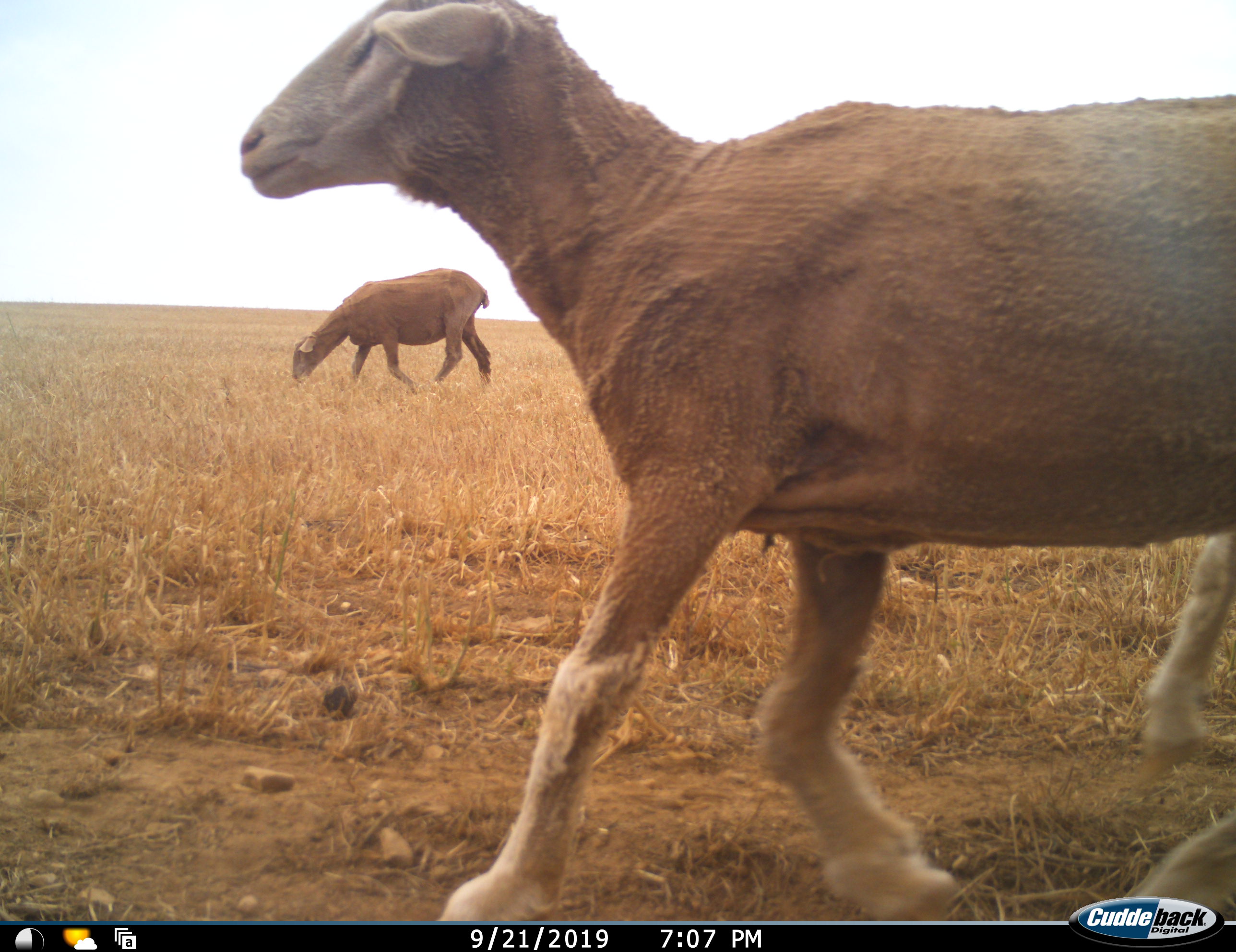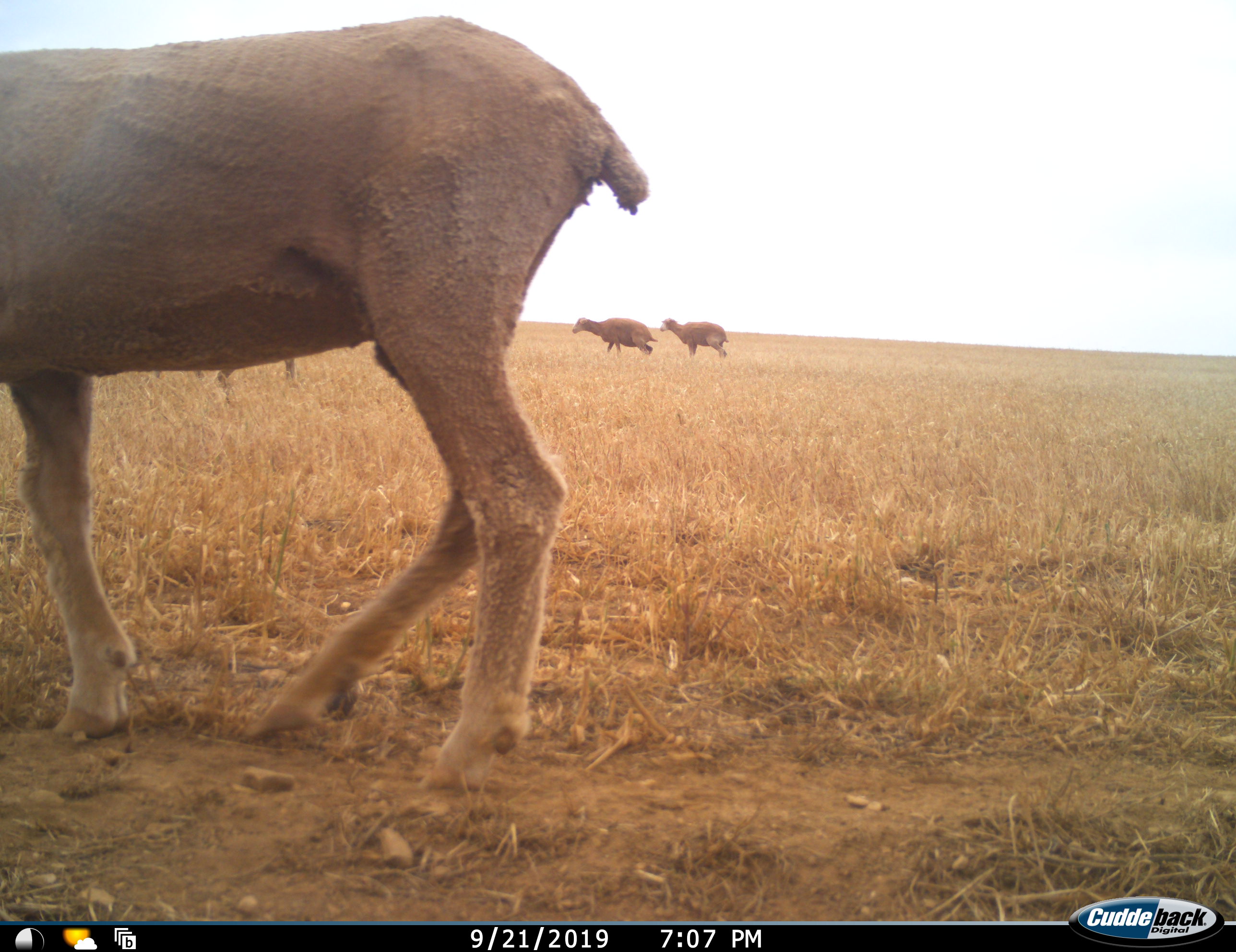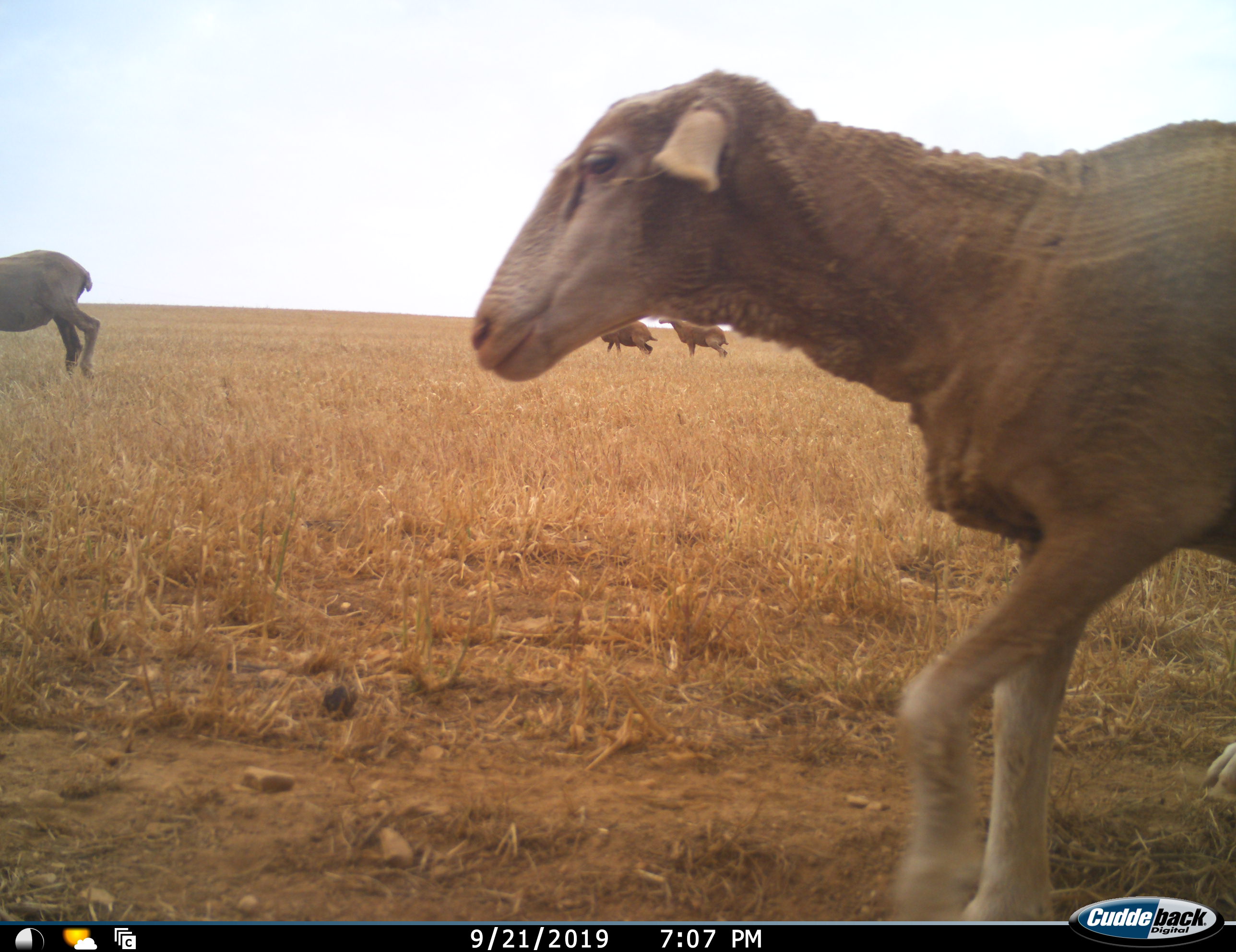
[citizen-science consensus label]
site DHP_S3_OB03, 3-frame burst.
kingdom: Animalia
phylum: Chordata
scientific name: Vertebrata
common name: domestic animal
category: domesticanimal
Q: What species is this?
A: Domesticanimal (domestic animal) (Vertebrata).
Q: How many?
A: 4.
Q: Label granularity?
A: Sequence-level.